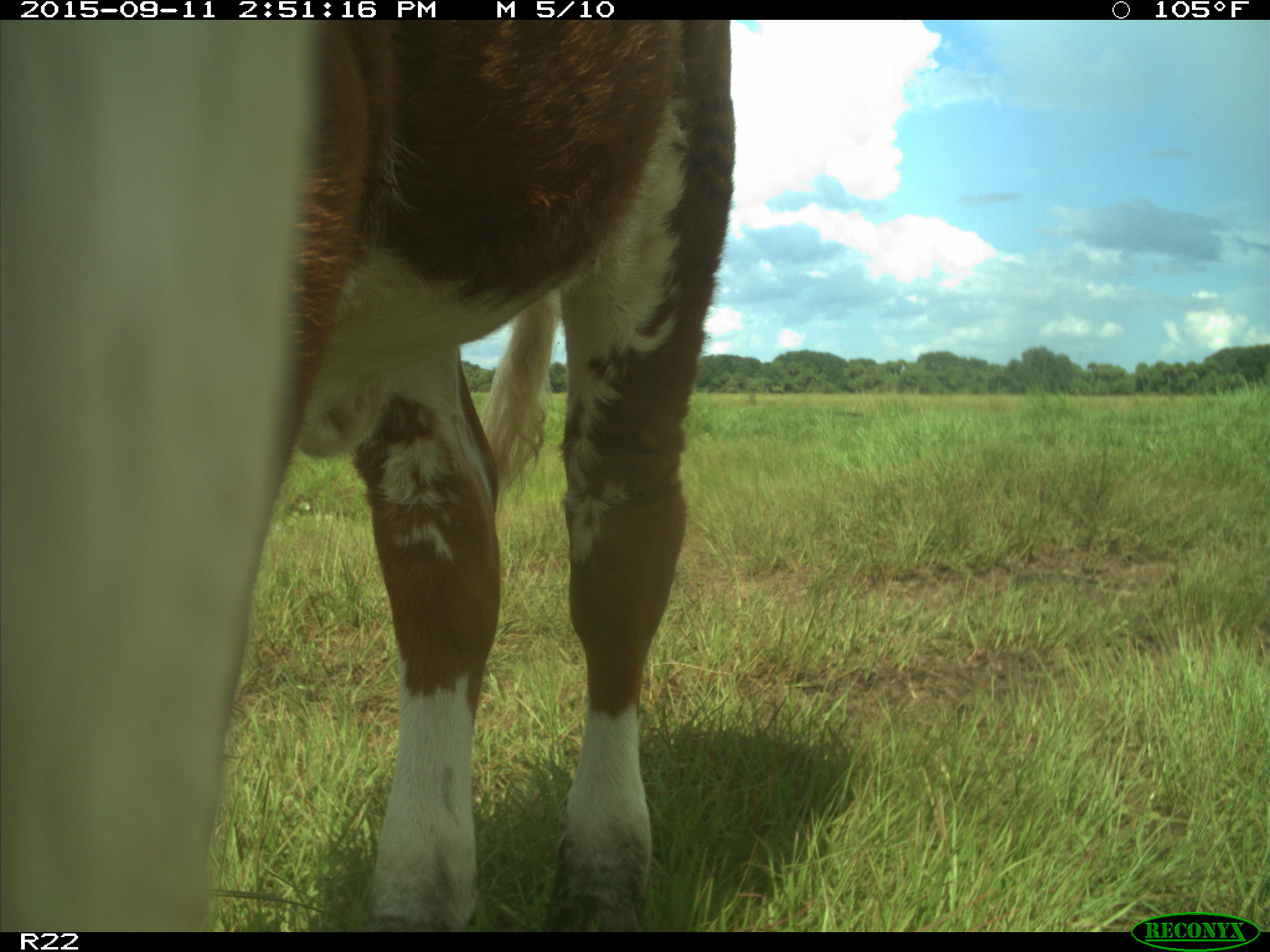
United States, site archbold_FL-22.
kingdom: Animalia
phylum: Chordata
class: Mammalia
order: Artiodactyla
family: Bovidae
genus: Bos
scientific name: Bos taurus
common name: domestic cow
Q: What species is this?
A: Bos taurus (domestic cow).